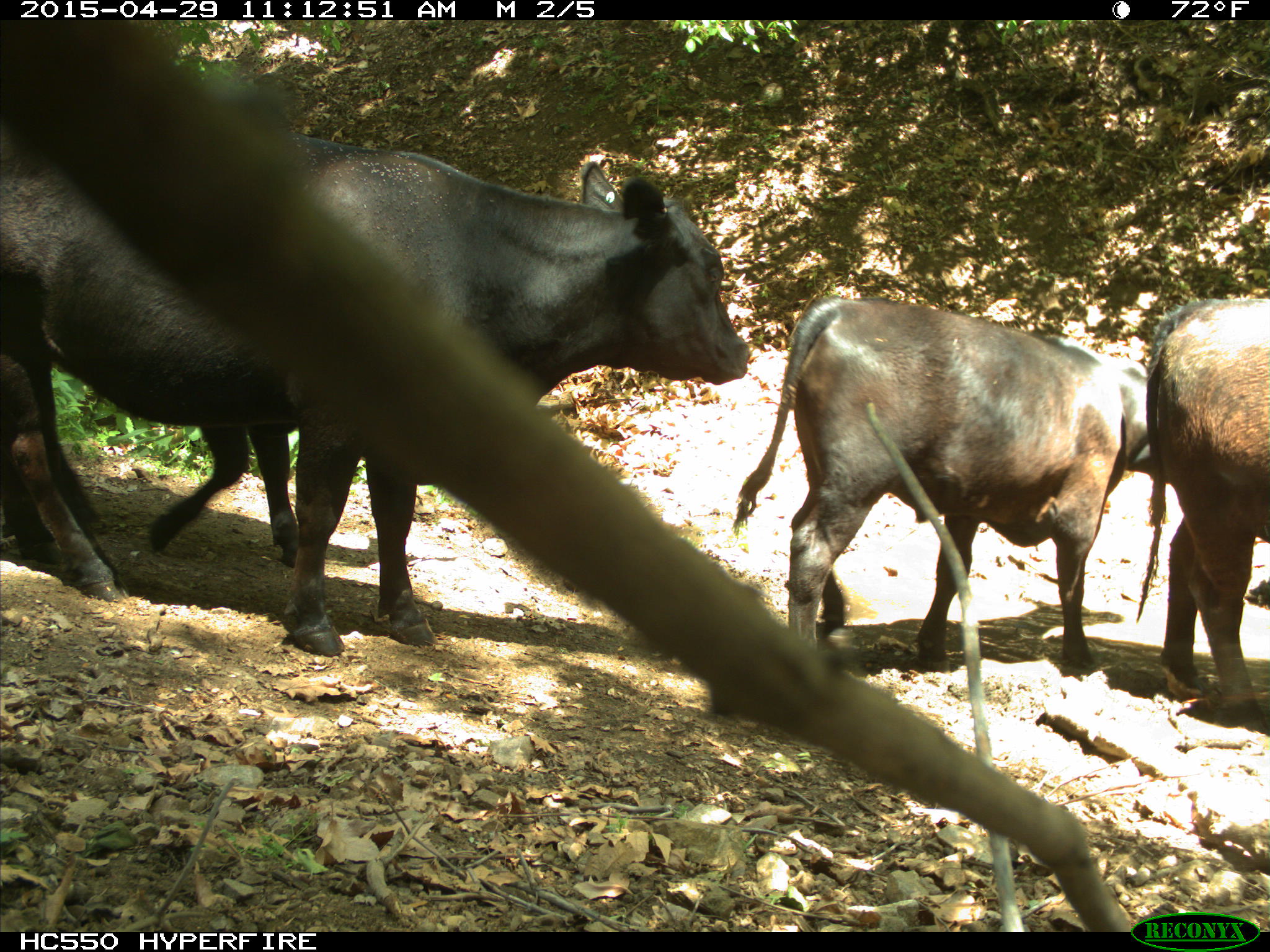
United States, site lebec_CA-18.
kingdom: Animalia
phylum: Chordata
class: Mammalia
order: Artiodactyla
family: Bovidae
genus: Bos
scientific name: Bos taurus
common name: domestic cow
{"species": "Bos taurus (domestic cow)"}